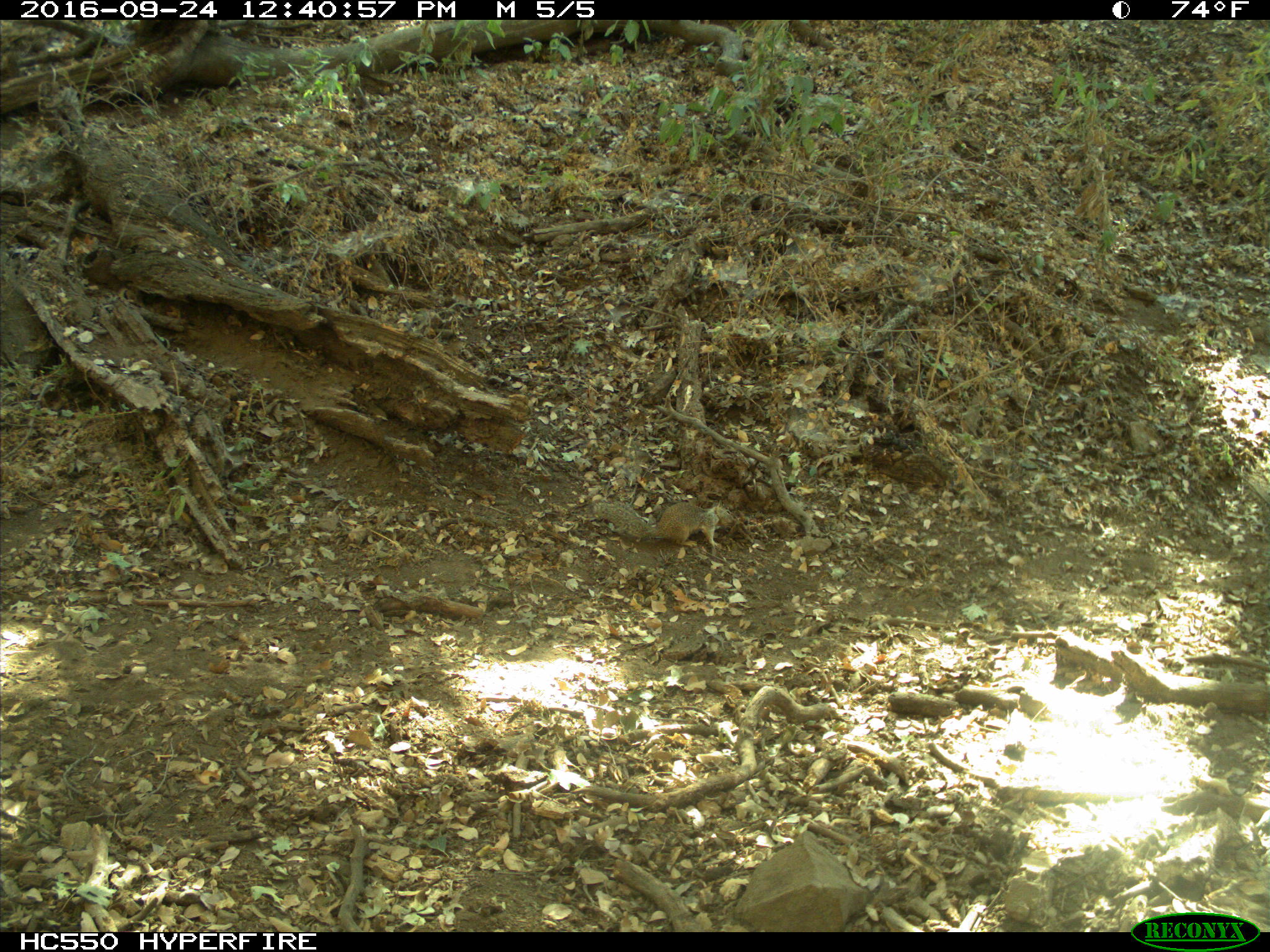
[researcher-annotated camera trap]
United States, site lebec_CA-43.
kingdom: Animalia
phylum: Chordata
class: Mammalia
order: Rodentia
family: Sciuridae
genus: Otospermophilus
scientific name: Otospermophilus beecheyi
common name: california ground squirrel